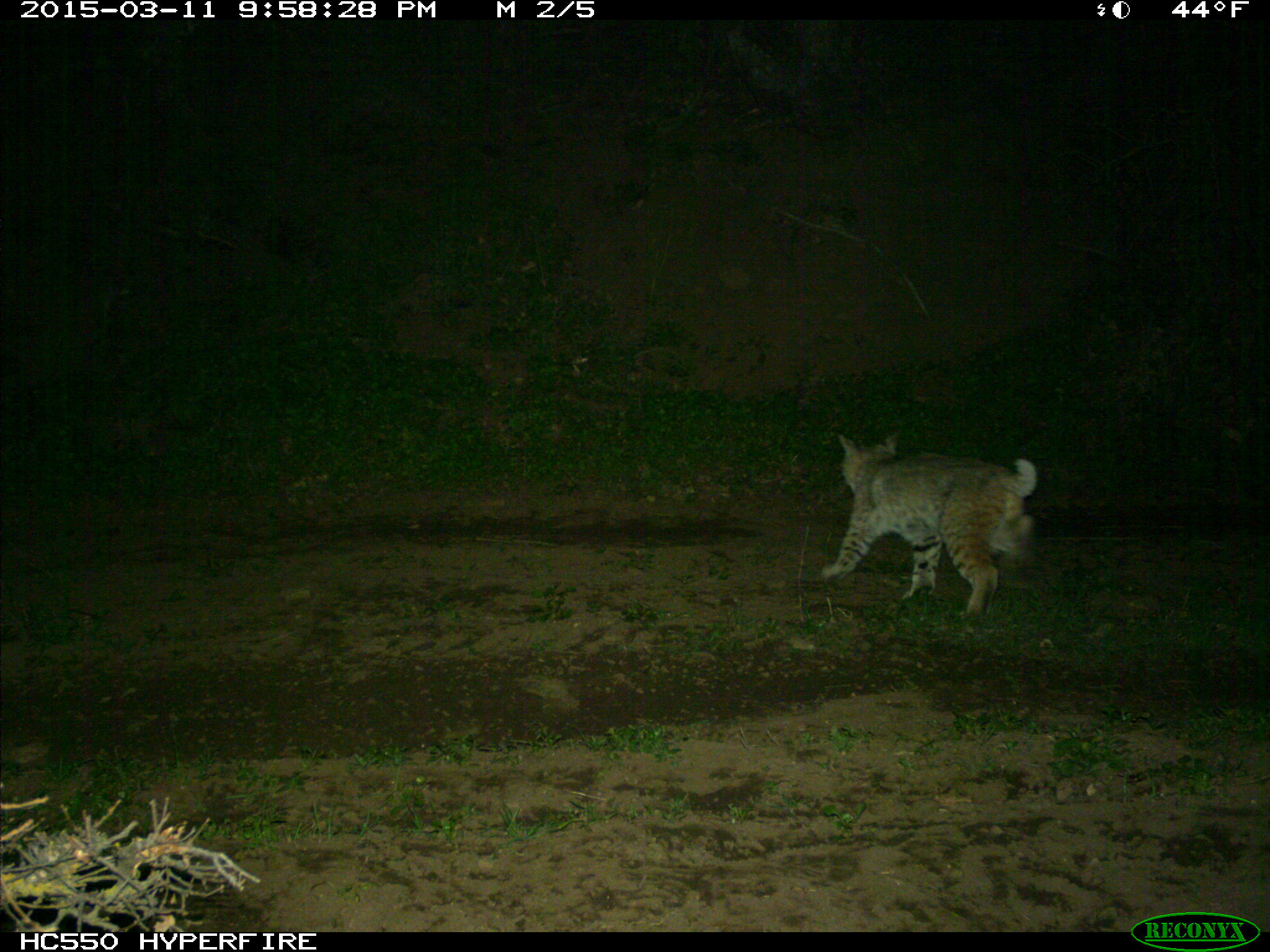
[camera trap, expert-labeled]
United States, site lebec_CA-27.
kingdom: Animalia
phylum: Chordata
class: Mammalia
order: Carnivora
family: Felidae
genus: Lynx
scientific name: Lynx rufus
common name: bobcat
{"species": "Lynx rufus (bobcat)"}